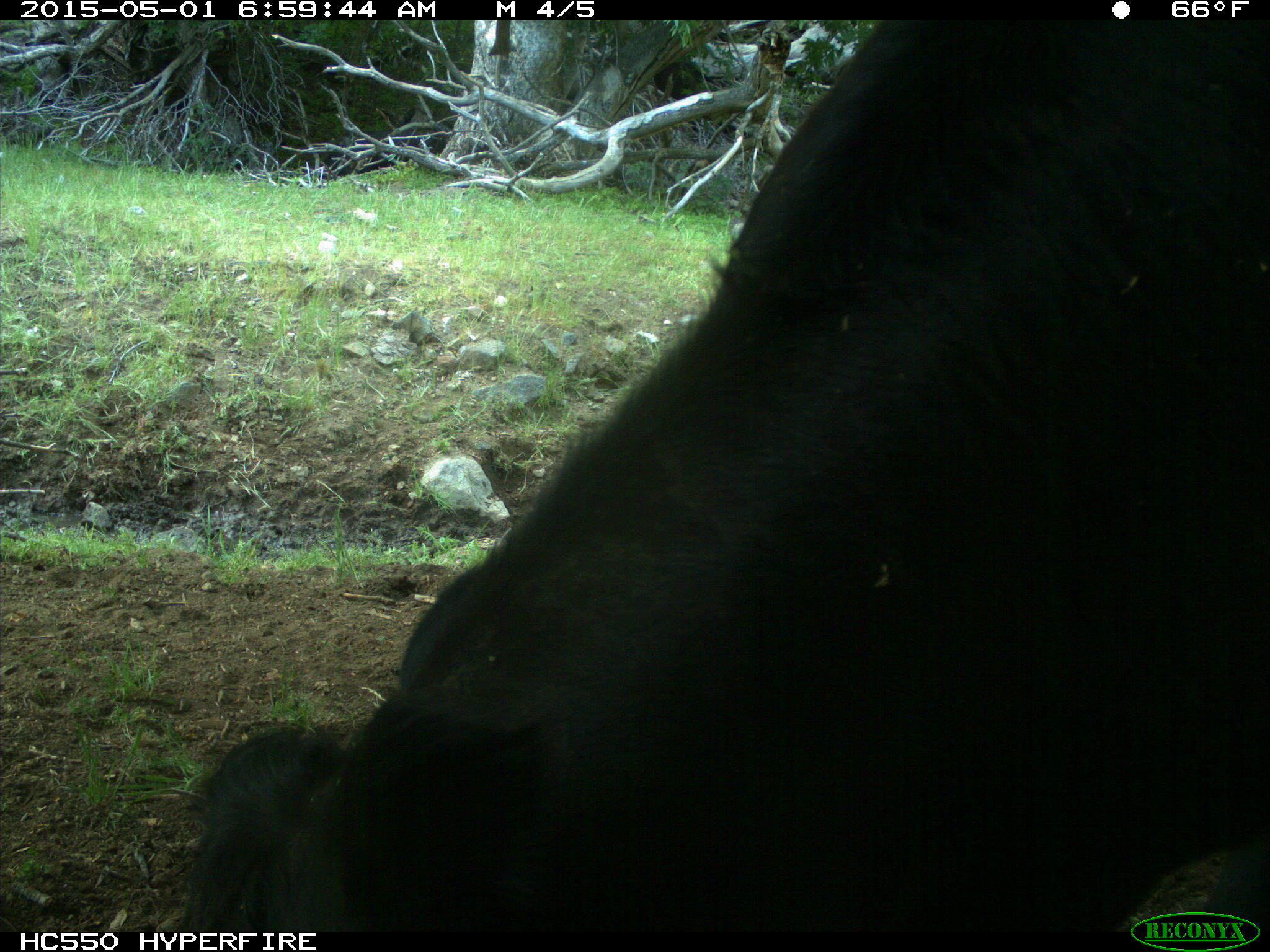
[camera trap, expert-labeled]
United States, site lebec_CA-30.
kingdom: Animalia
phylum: Chordata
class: Mammalia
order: Artiodactyla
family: Bovidae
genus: Bos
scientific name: Bos taurus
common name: domestic cow